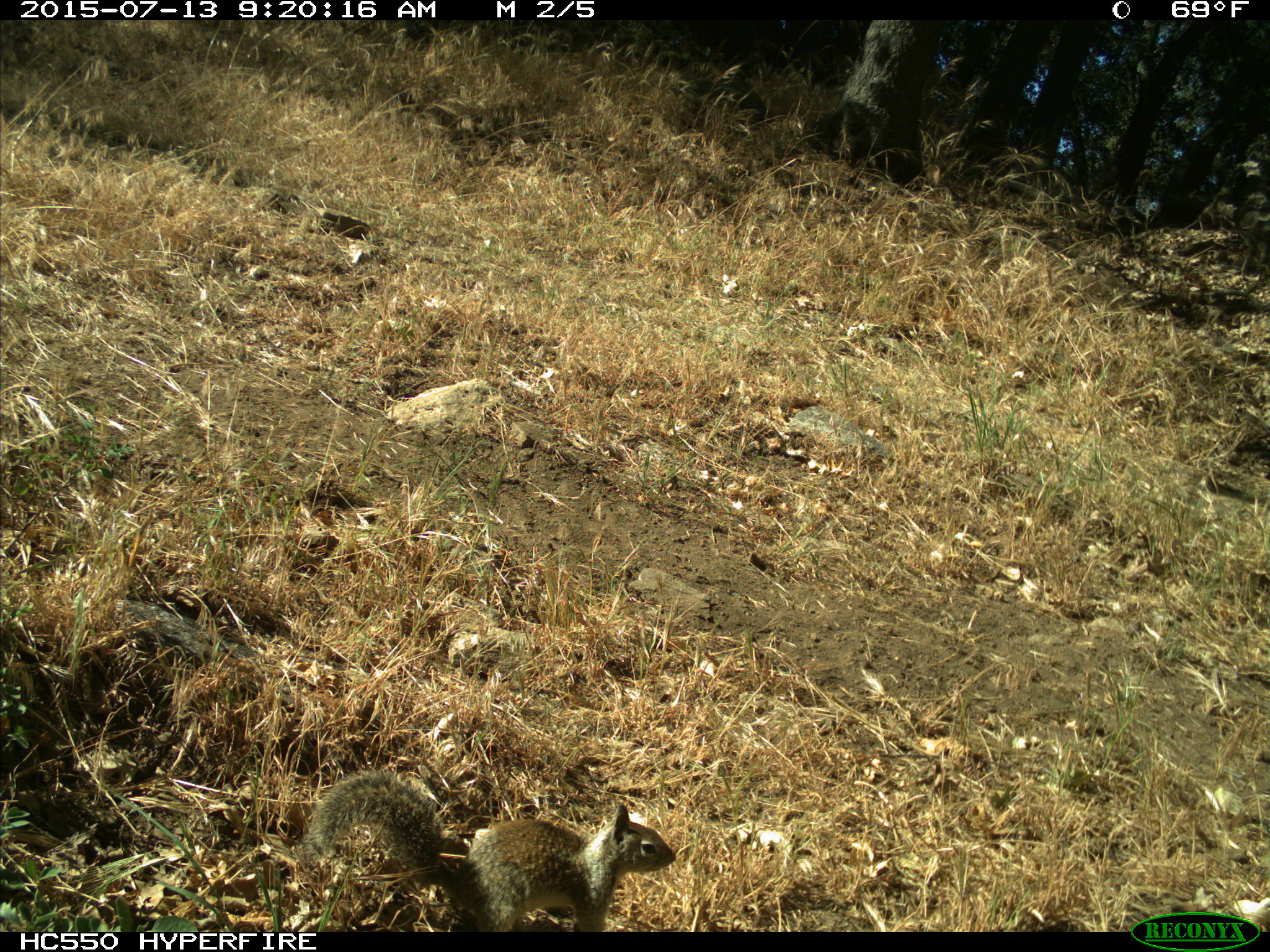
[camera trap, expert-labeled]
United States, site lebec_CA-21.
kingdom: Animalia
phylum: Chordata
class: Mammalia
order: Rodentia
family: Sciuridae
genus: Otospermophilus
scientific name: Otospermophilus beecheyi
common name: california ground squirrel